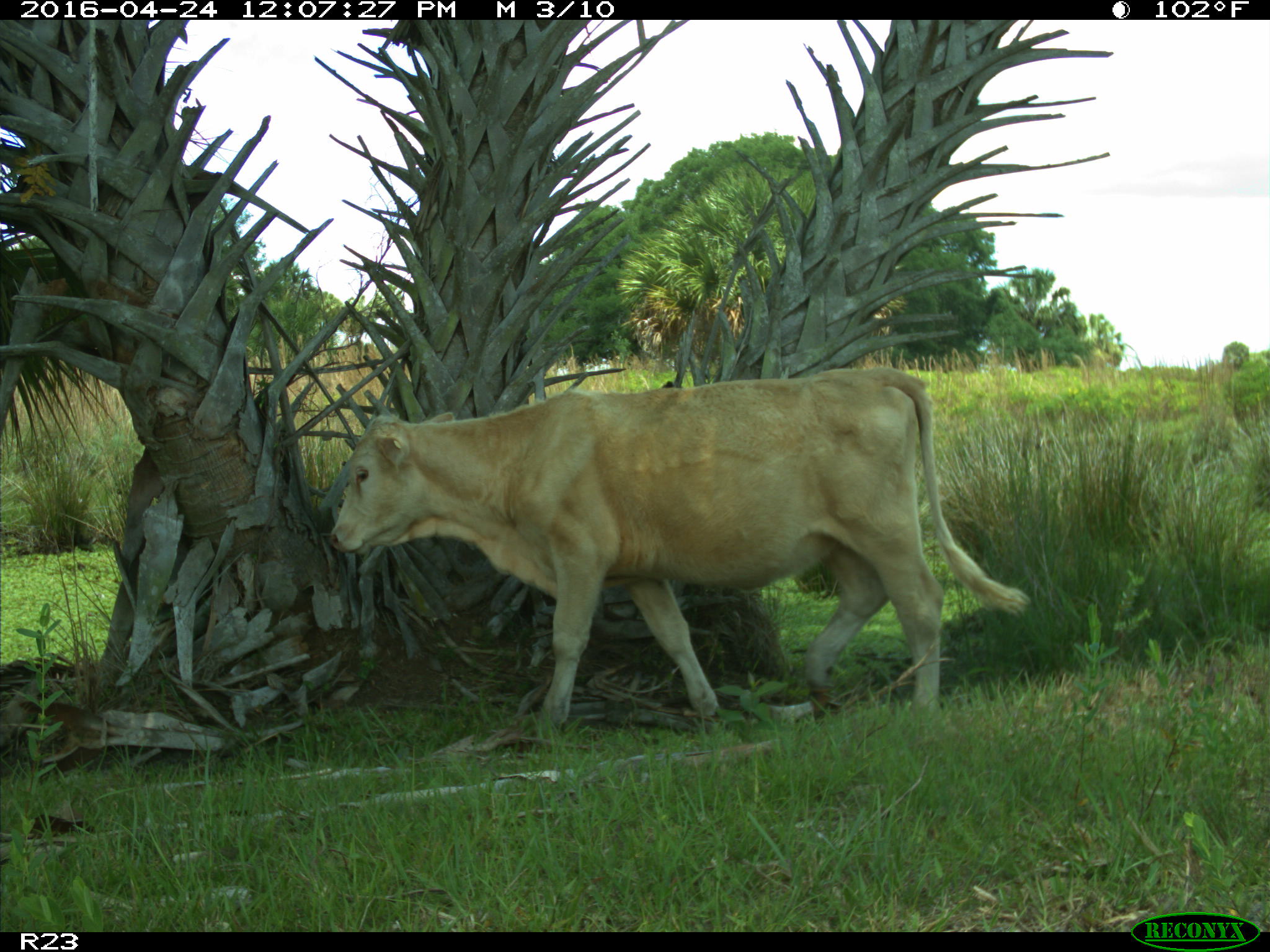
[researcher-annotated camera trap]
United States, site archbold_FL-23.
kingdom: Animalia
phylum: Chordata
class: Mammalia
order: Artiodactyla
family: Bovidae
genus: Bos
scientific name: Bos taurus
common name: domestic cow